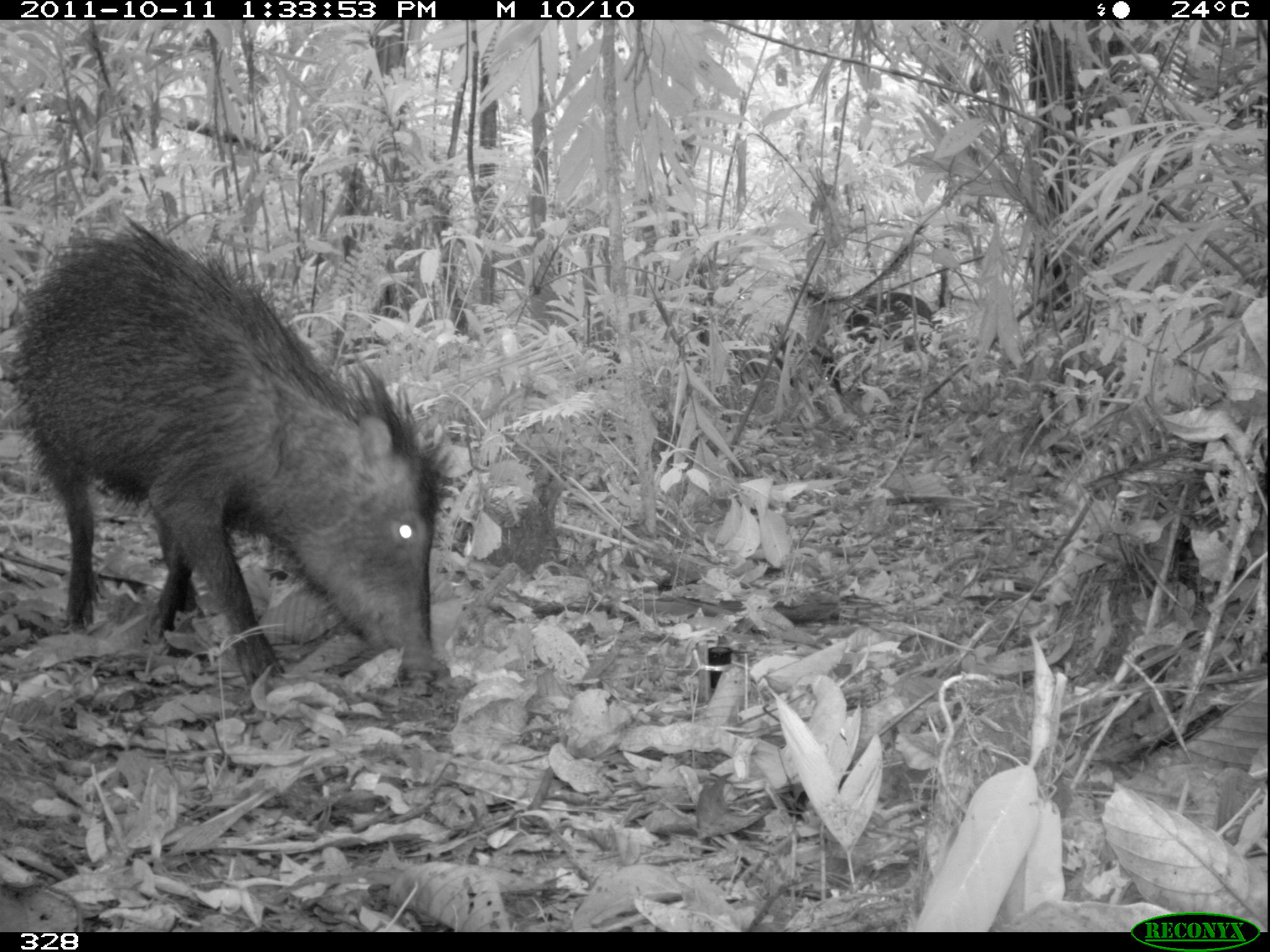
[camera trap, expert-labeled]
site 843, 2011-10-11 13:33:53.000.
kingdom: Animalia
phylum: Chordata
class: Mammalia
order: Artiodactyla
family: Tayassuidae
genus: Tayassu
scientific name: Tayassu pecari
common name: white-lipped peccary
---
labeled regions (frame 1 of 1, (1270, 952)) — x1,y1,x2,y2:
tayassu pecari: 4,219,449,697; 845,289,934,348; 768,328,842,395